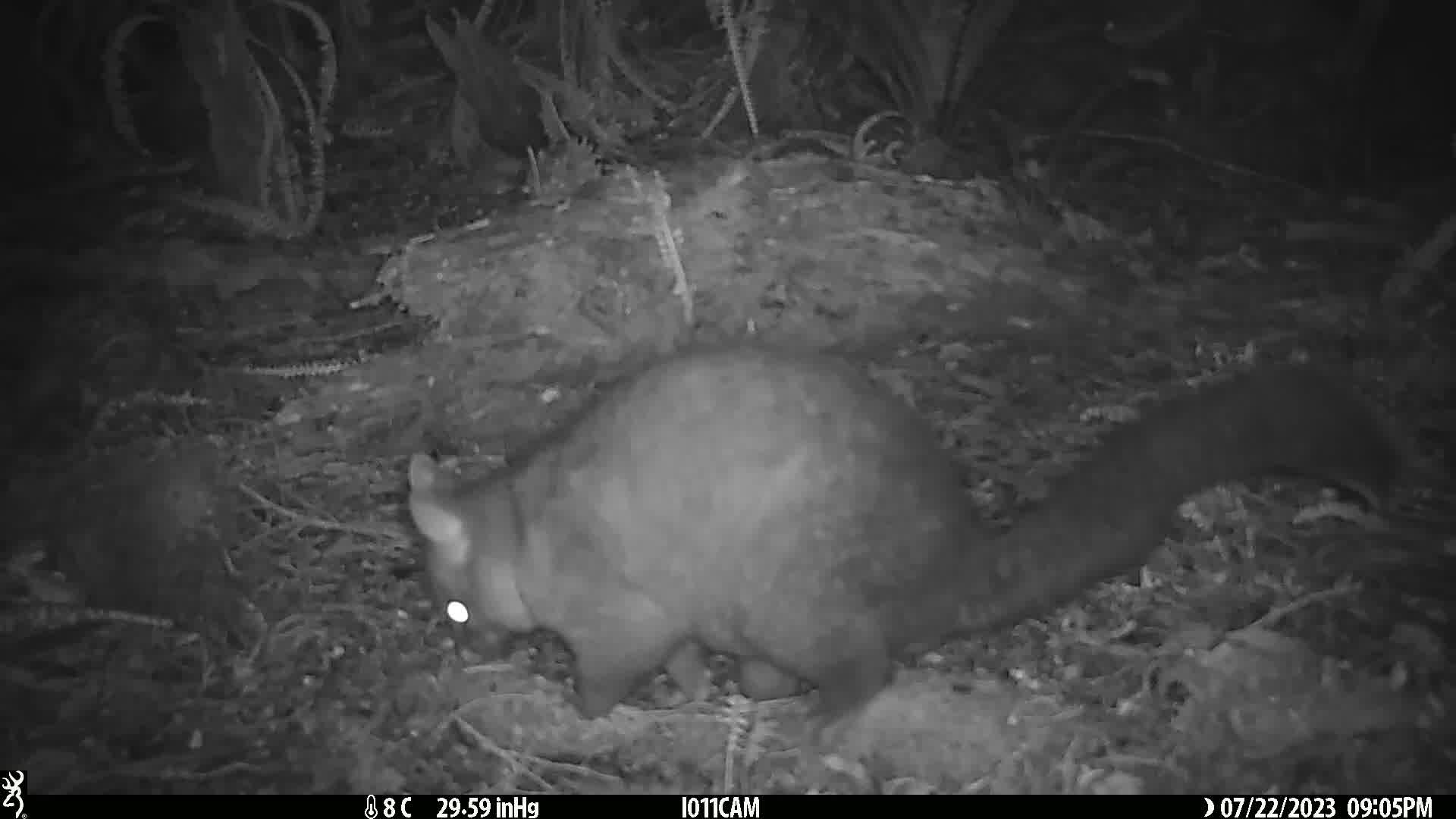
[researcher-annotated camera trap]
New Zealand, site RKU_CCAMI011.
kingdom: Animalia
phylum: Chordata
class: Mammalia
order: Diprotodontia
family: Phalangeridae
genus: Trichosurus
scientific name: Trichosurus vulpecula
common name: common brushtail possum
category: possum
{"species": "possum (common brushtail possum) (Trichosurus vulpecula)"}